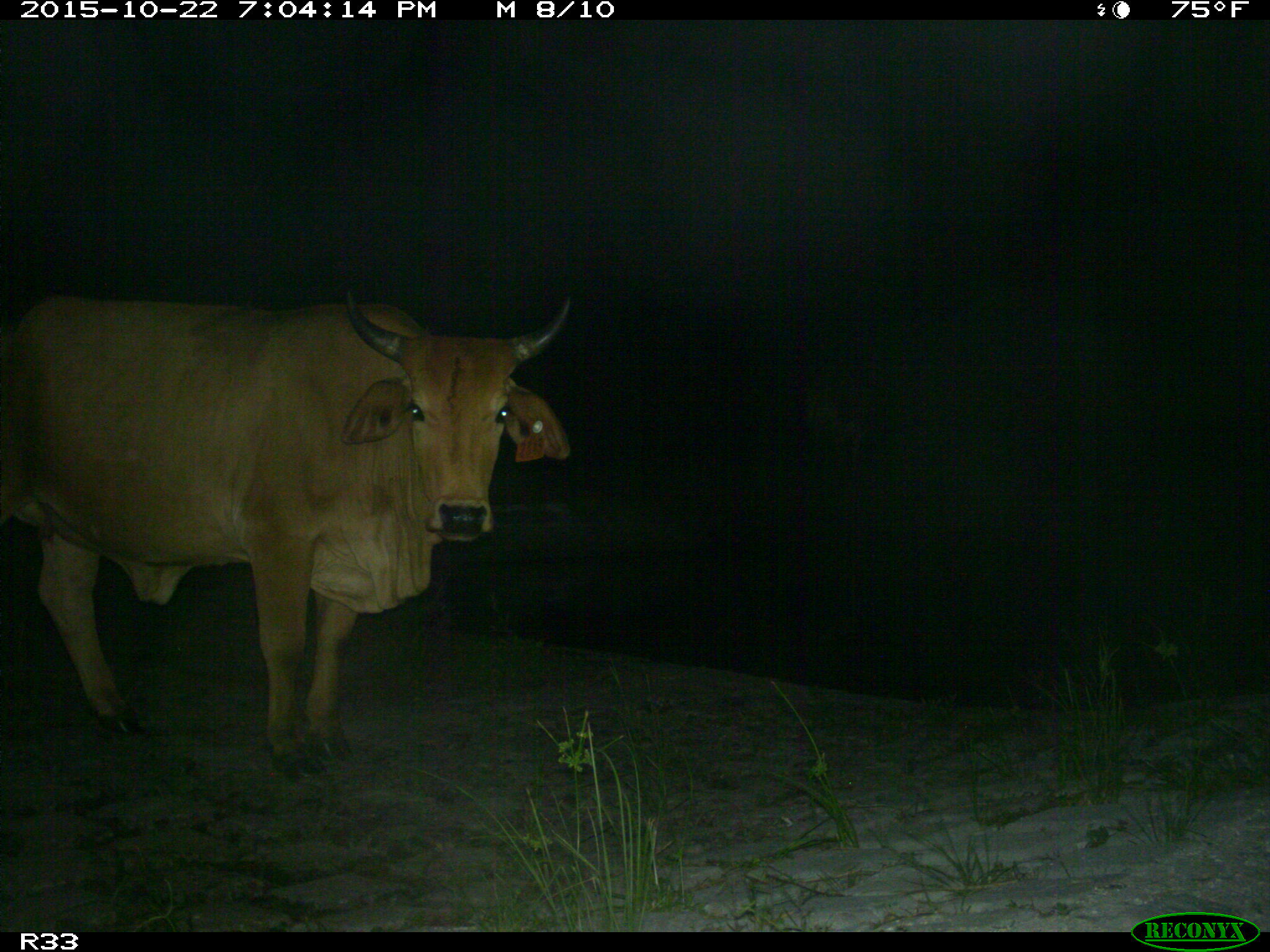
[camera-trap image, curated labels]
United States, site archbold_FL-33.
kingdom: Animalia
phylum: Chordata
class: Mammalia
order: Artiodactyla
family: Bovidae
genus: Bos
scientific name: Bos taurus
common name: domestic cow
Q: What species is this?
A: Bos taurus (domestic cow).